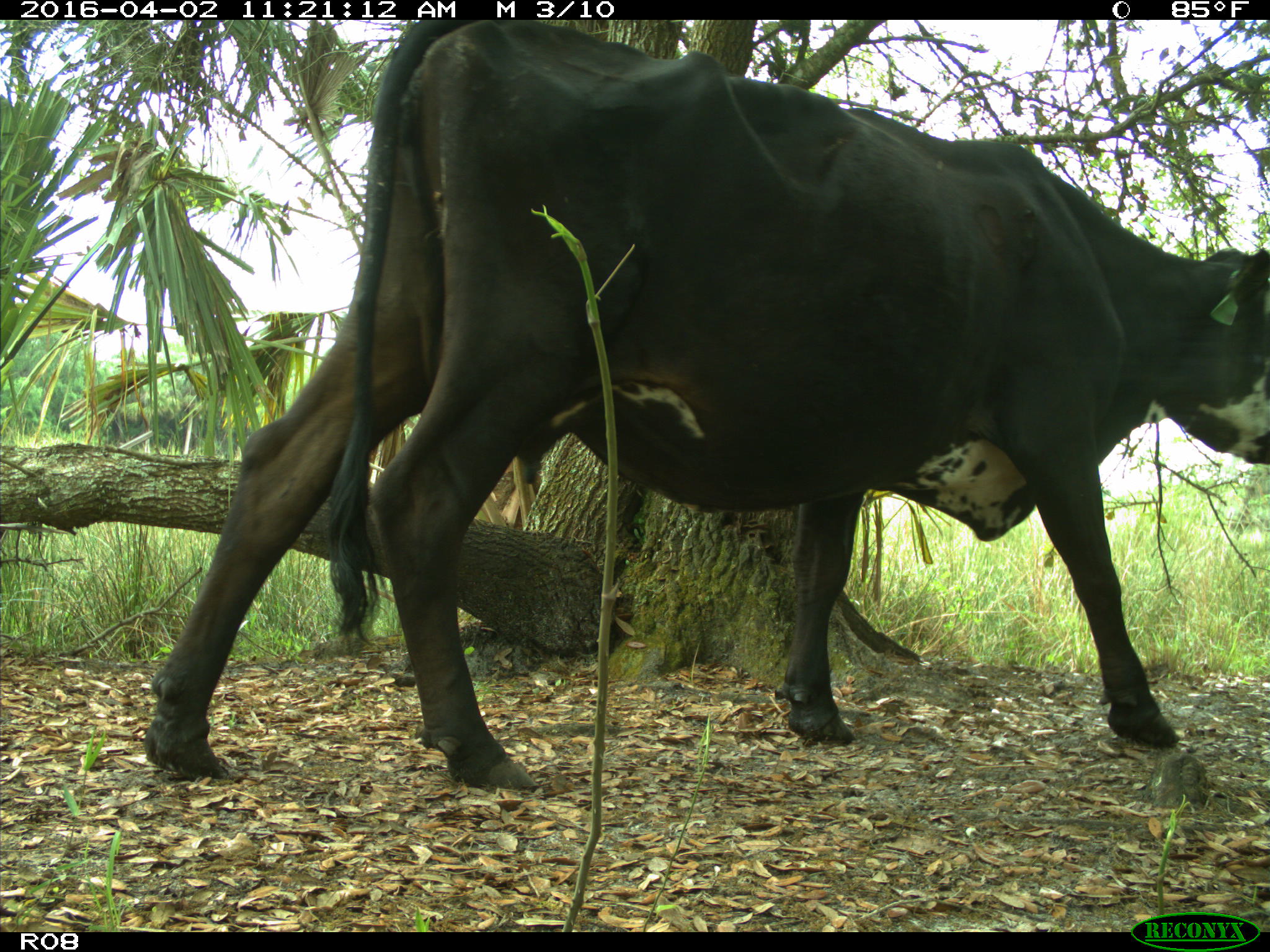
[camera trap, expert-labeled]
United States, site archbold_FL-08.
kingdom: Animalia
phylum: Chordata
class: Mammalia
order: Artiodactyla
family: Bovidae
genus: Bos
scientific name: Bos taurus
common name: domestic cow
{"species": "Bos taurus (domestic cow)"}